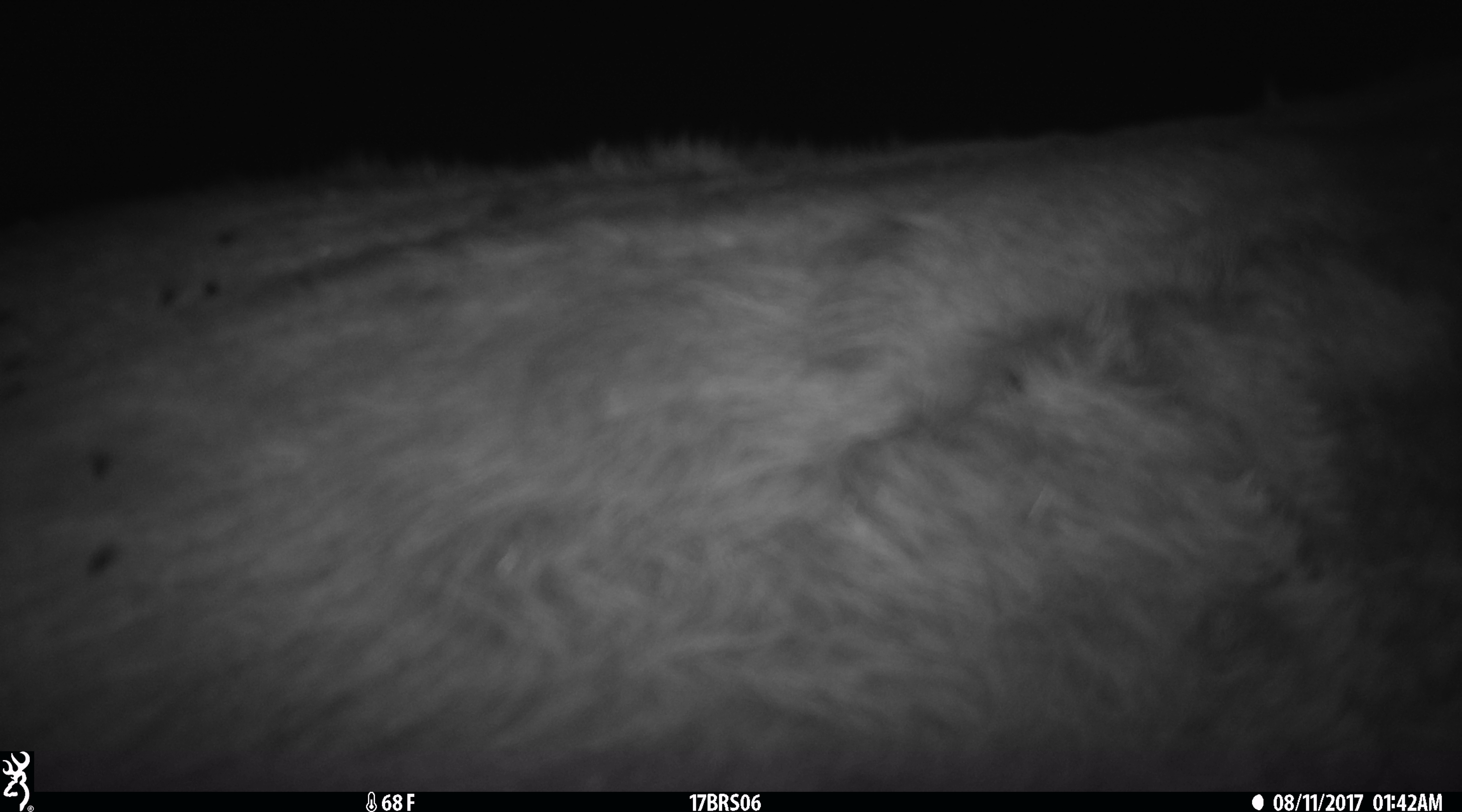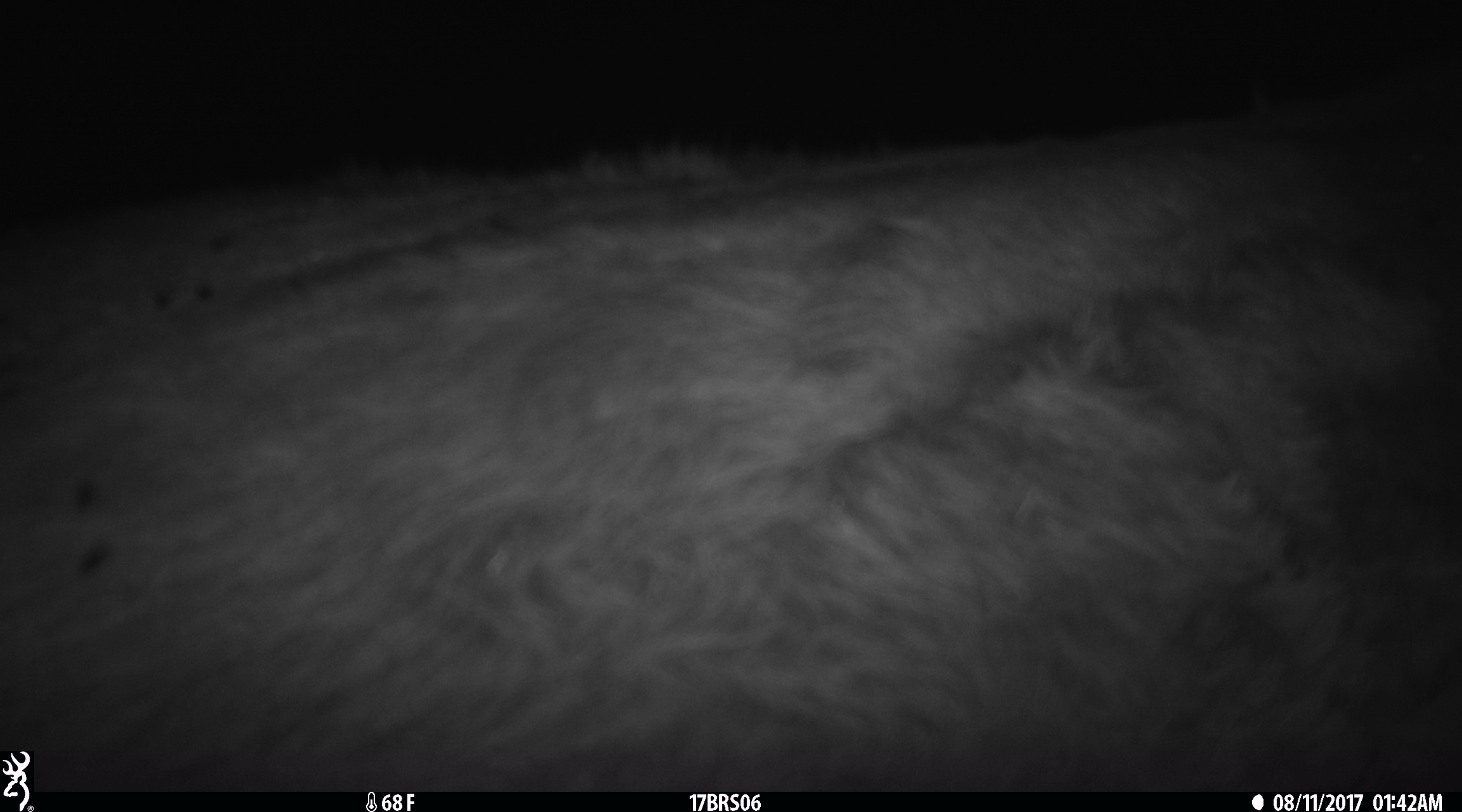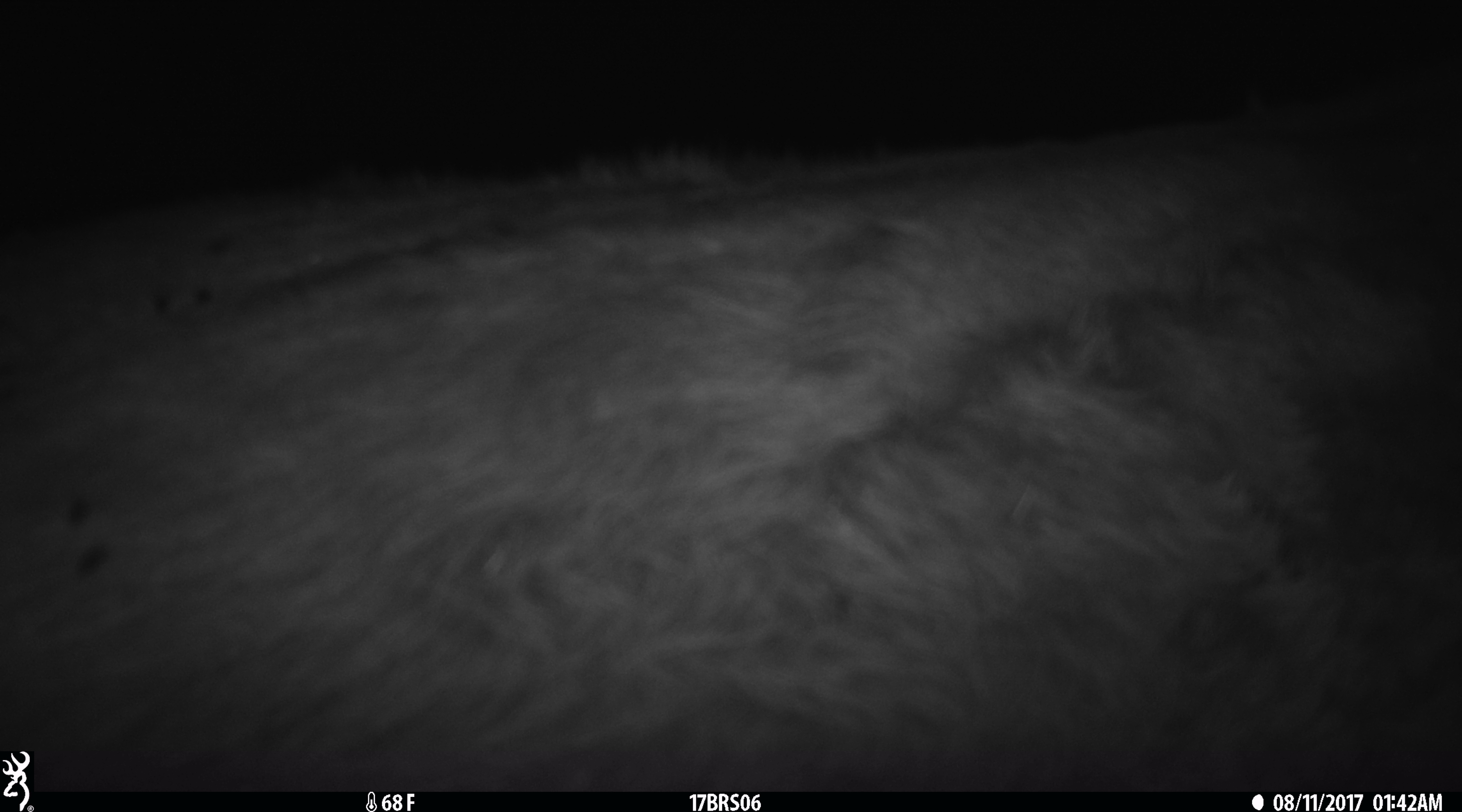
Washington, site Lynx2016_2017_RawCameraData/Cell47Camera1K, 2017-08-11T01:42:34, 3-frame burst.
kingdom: Animalia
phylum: Chordata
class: Mammalia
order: Artiodactyla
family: Bovidae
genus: Bos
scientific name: Bos taurus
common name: domestic cattle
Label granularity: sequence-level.